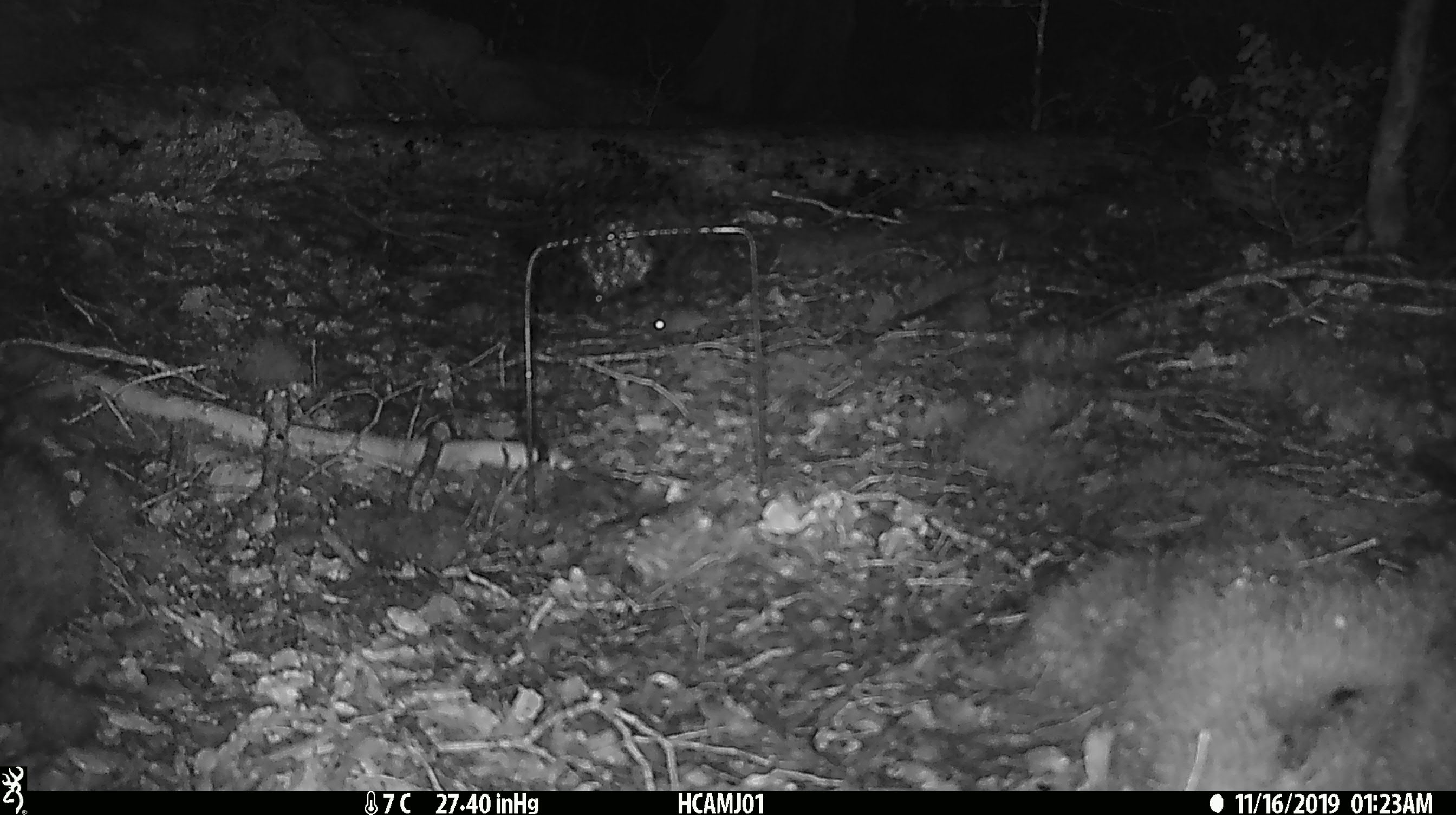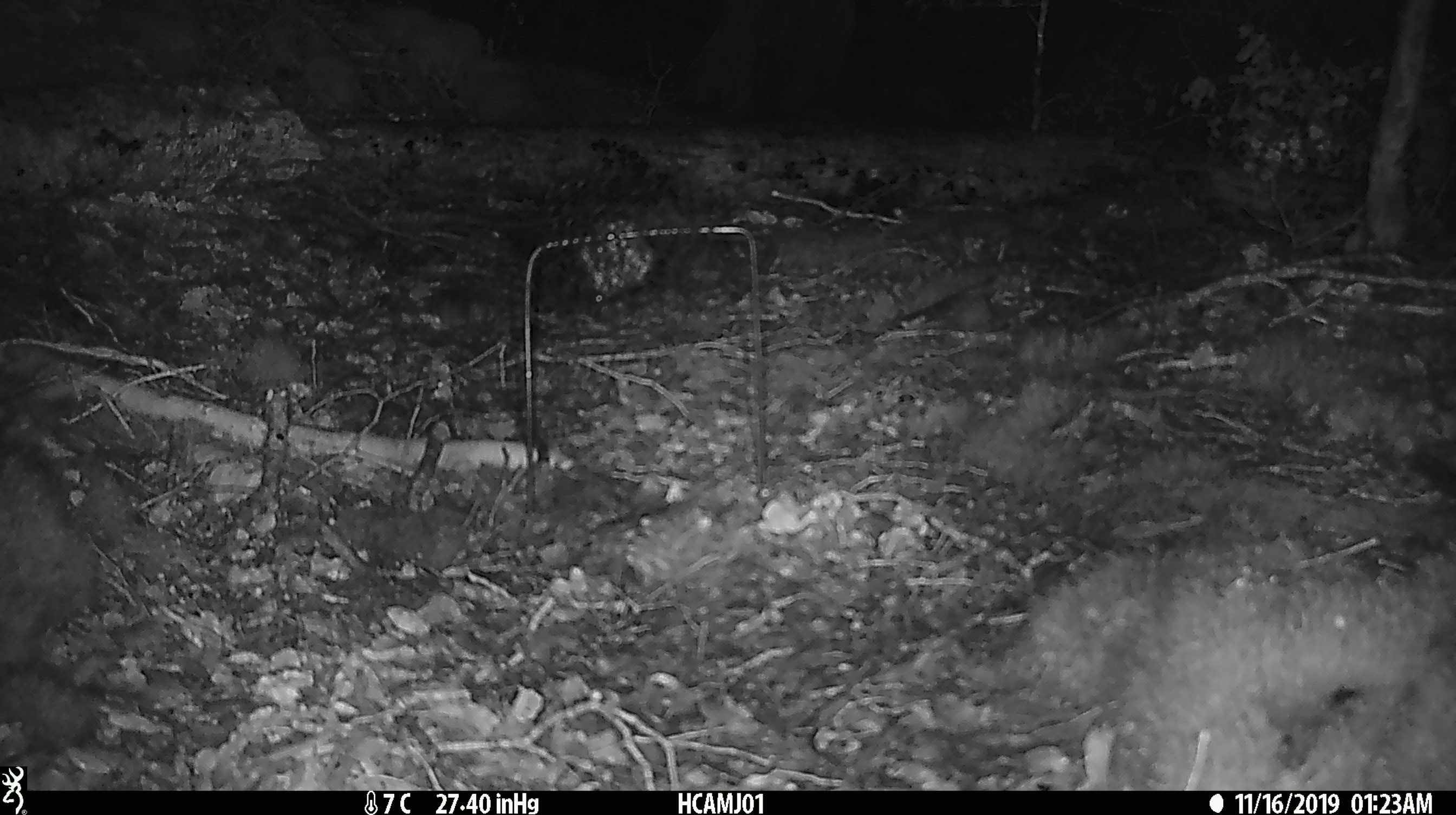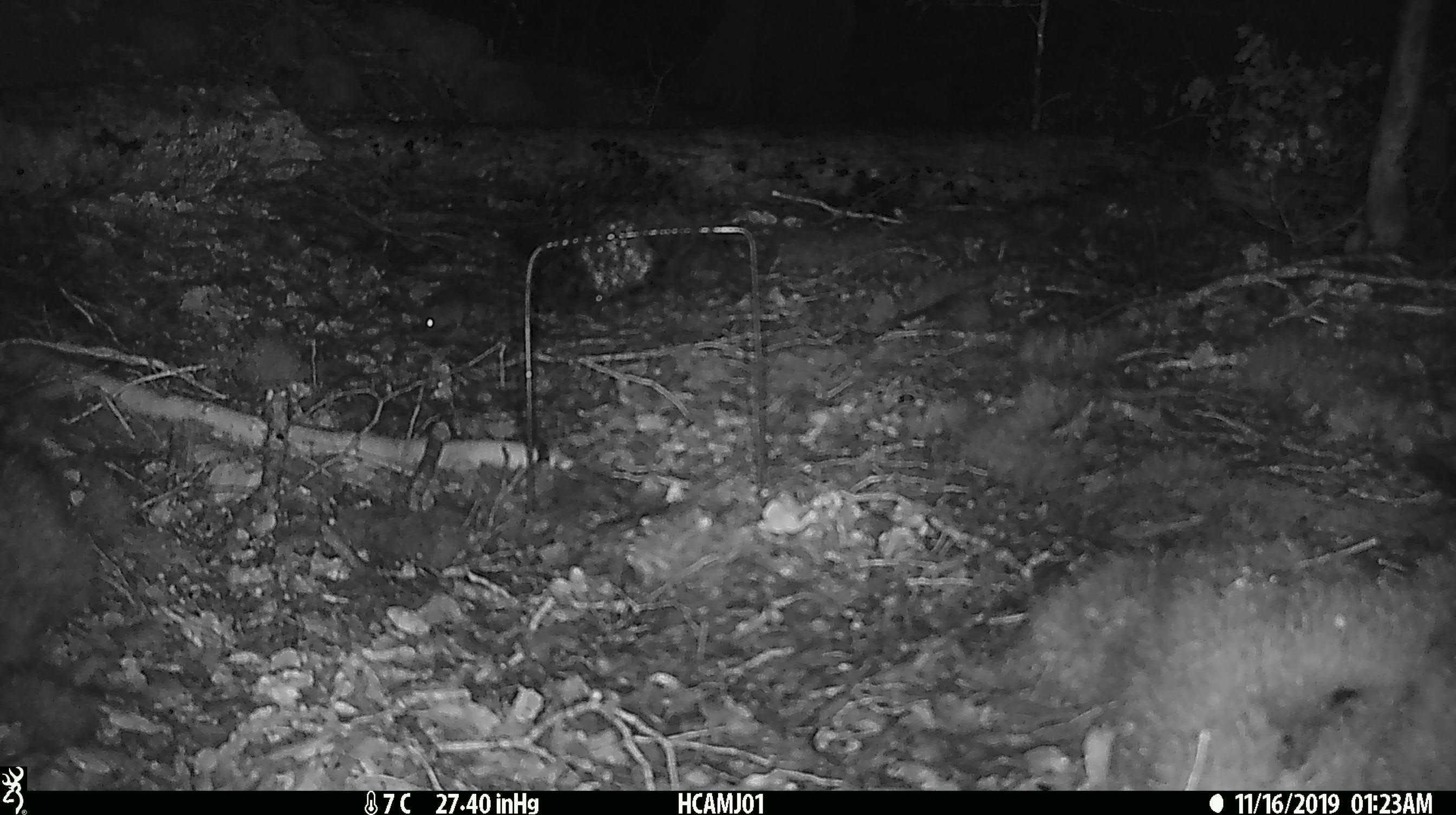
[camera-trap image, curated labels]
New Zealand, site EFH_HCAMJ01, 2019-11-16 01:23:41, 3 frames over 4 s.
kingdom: Animalia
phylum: Chordata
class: Mammalia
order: Rodentia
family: Muridae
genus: Mus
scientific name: Mus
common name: mouse